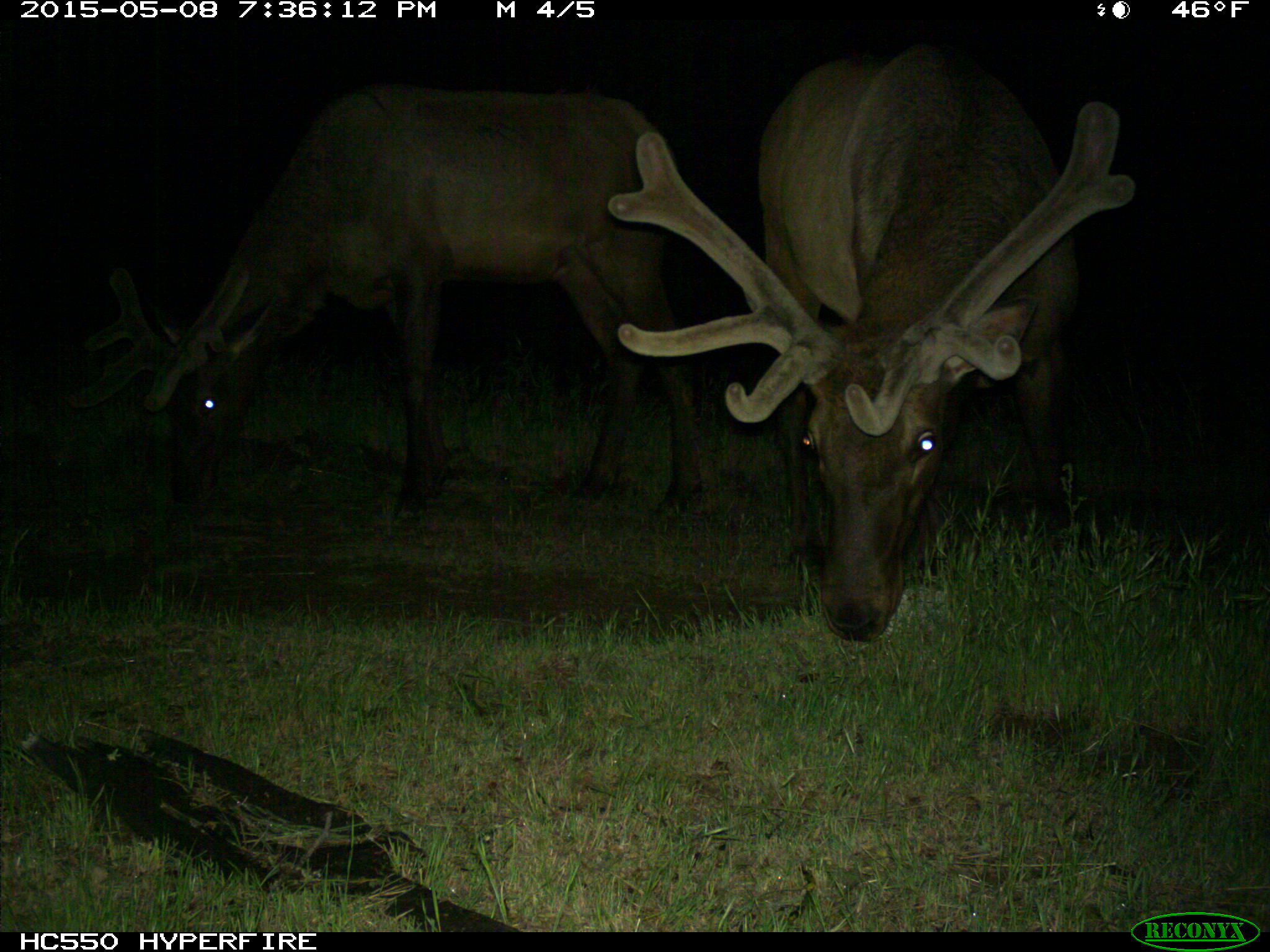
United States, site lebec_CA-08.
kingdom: Animalia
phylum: Chordata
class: Mammalia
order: Artiodactyla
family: Cervidae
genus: Cervus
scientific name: Cervus canadensis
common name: elk